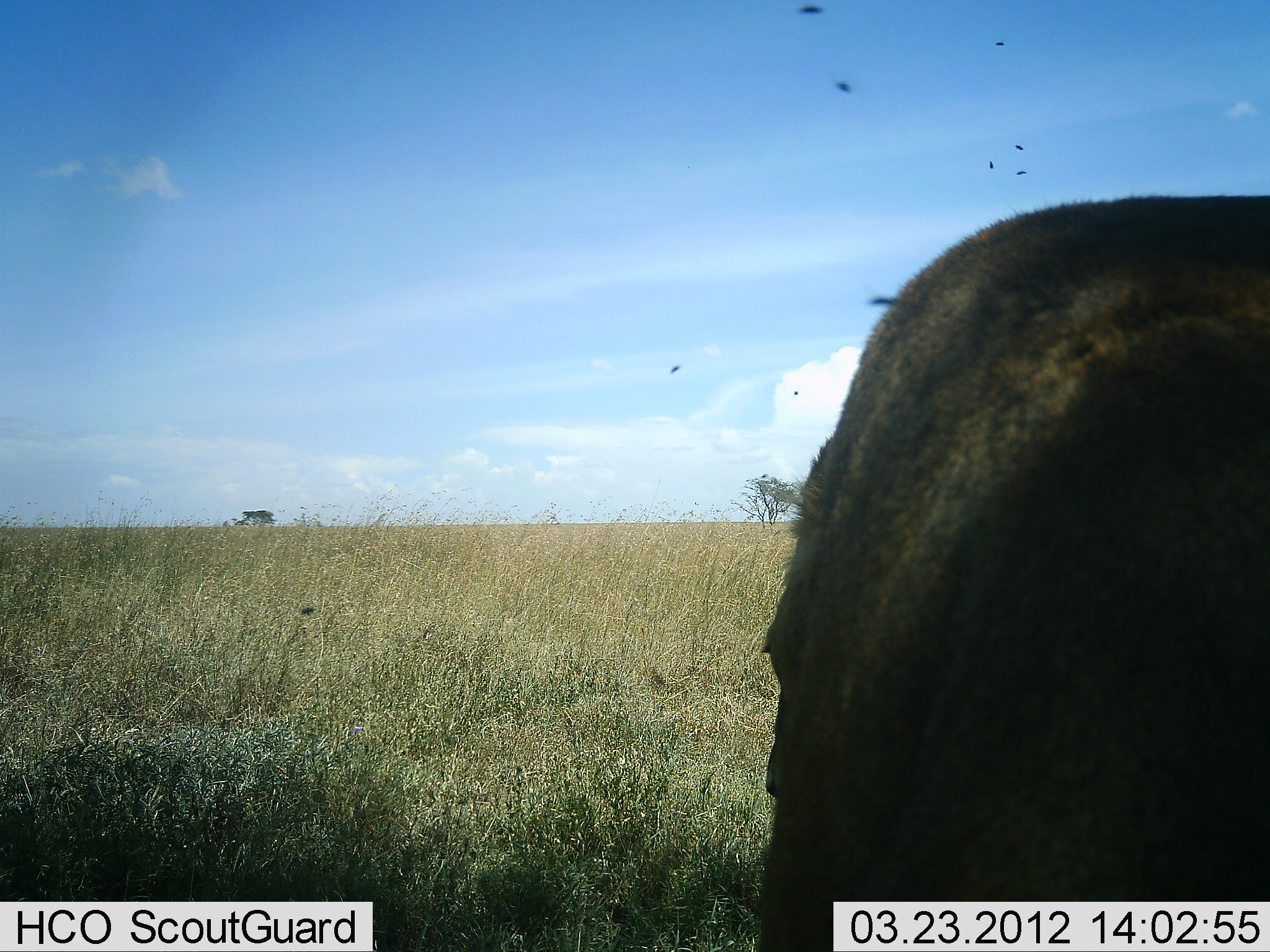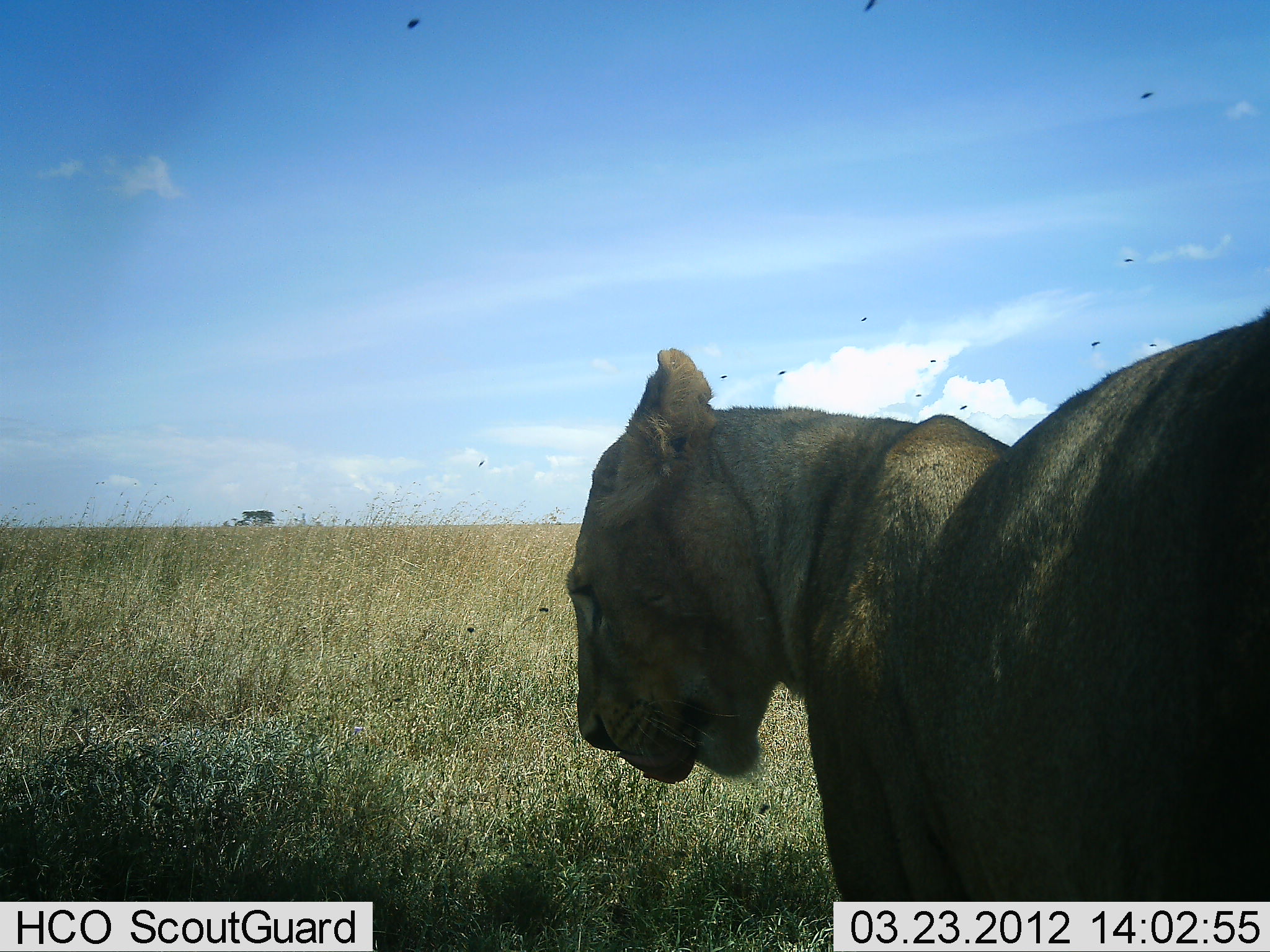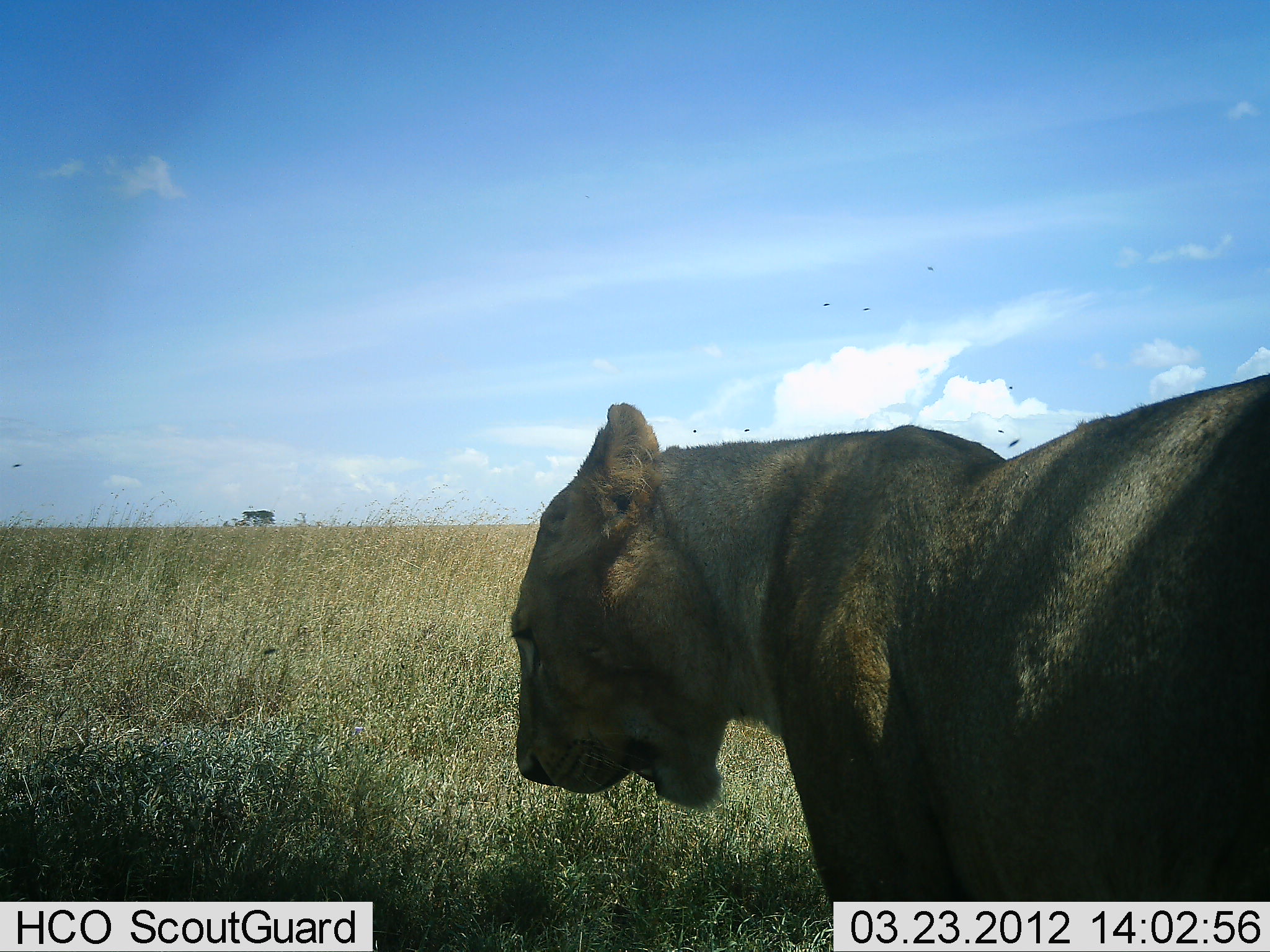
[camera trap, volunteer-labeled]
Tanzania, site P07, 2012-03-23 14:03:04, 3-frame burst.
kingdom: Animalia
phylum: Chordata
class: Mammalia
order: Carnivora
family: Felidae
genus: Panthera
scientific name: Panthera leo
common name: lion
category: lionfemale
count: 1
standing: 59%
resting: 0%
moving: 47%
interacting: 0%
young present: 0%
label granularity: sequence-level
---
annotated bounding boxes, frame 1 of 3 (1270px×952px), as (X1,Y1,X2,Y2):
animal: (751,193,1270,952)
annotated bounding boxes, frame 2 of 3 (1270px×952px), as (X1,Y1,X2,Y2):
animal: (562,294,1269,901)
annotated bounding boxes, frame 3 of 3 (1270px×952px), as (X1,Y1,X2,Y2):
animal: (494,369,1270,903)